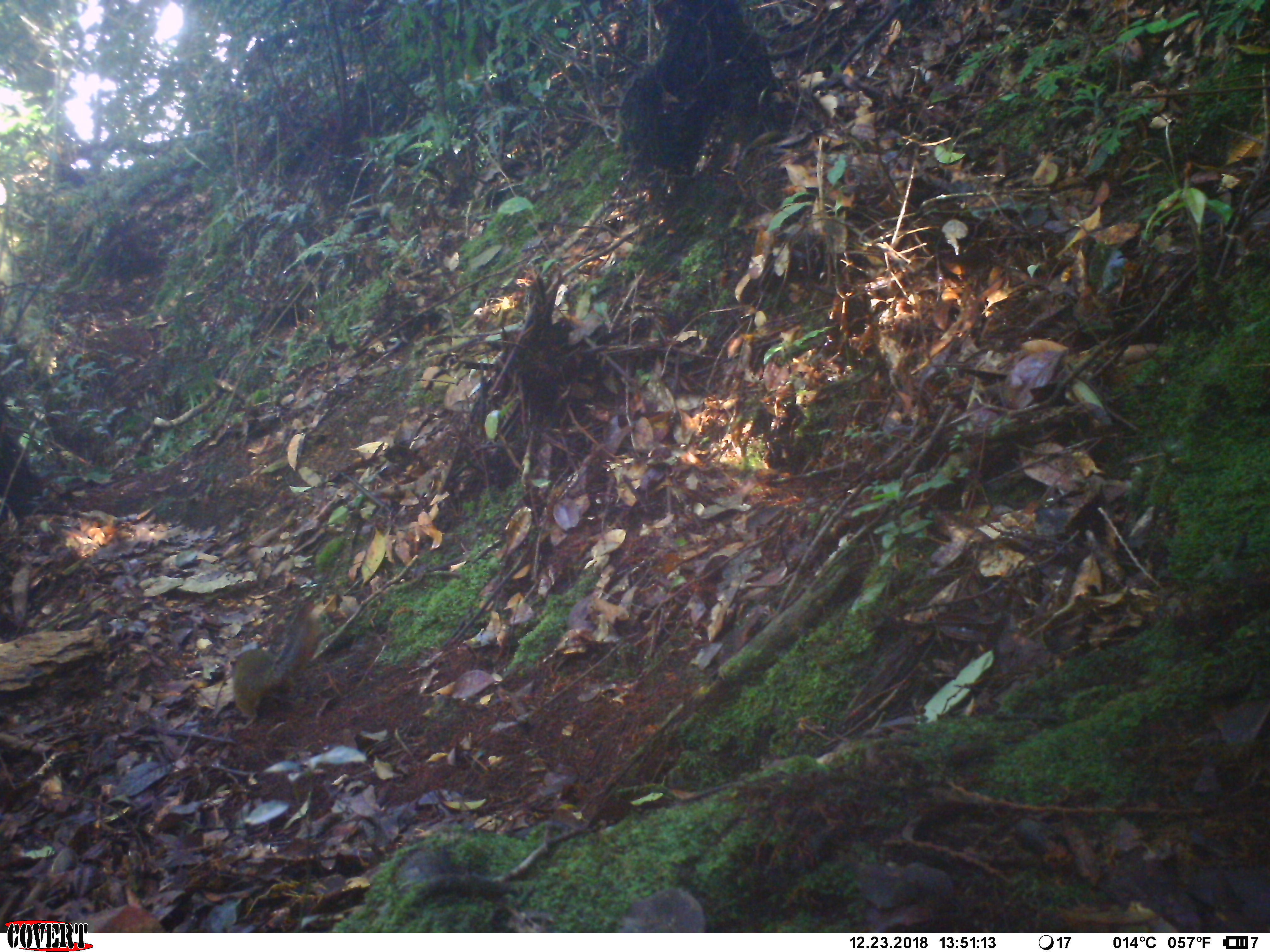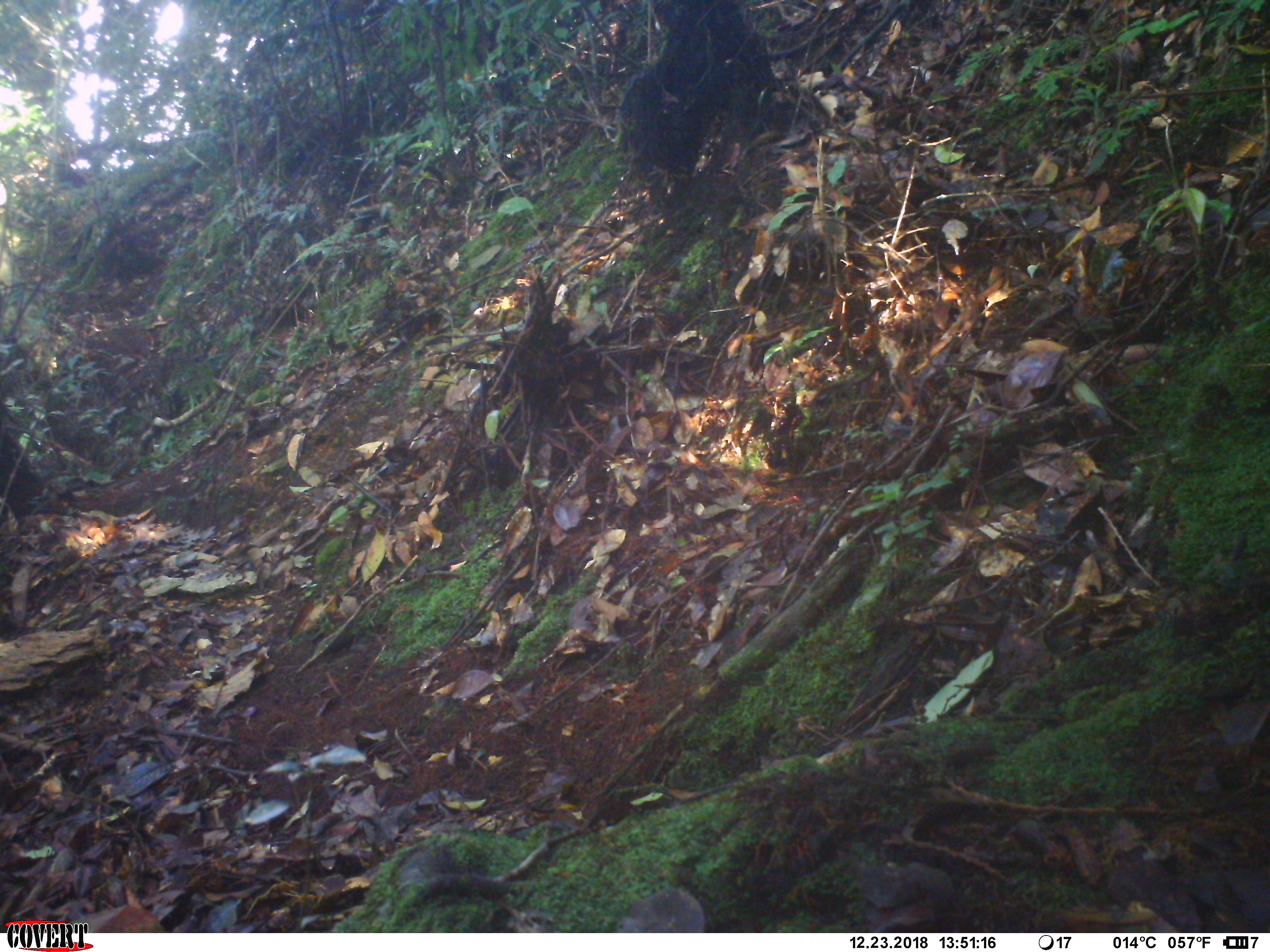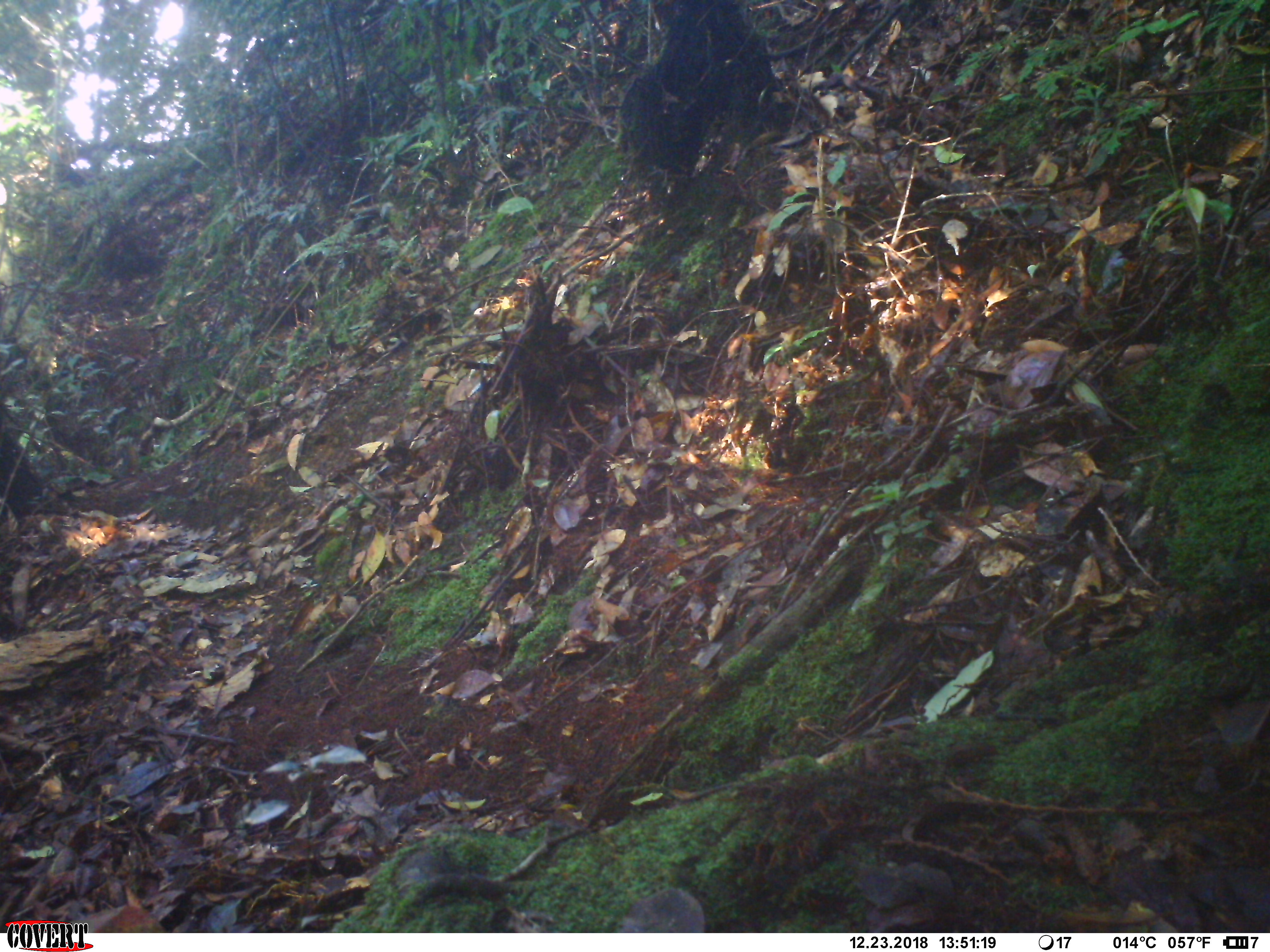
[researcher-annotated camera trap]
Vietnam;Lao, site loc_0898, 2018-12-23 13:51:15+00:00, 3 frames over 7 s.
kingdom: Animalia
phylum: Chordata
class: Mammalia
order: Rodentia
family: Sciuridae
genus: Dremomys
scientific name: Dremomys rufigenis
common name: red-cheeked squirrel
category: red cheeked squirrel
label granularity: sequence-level